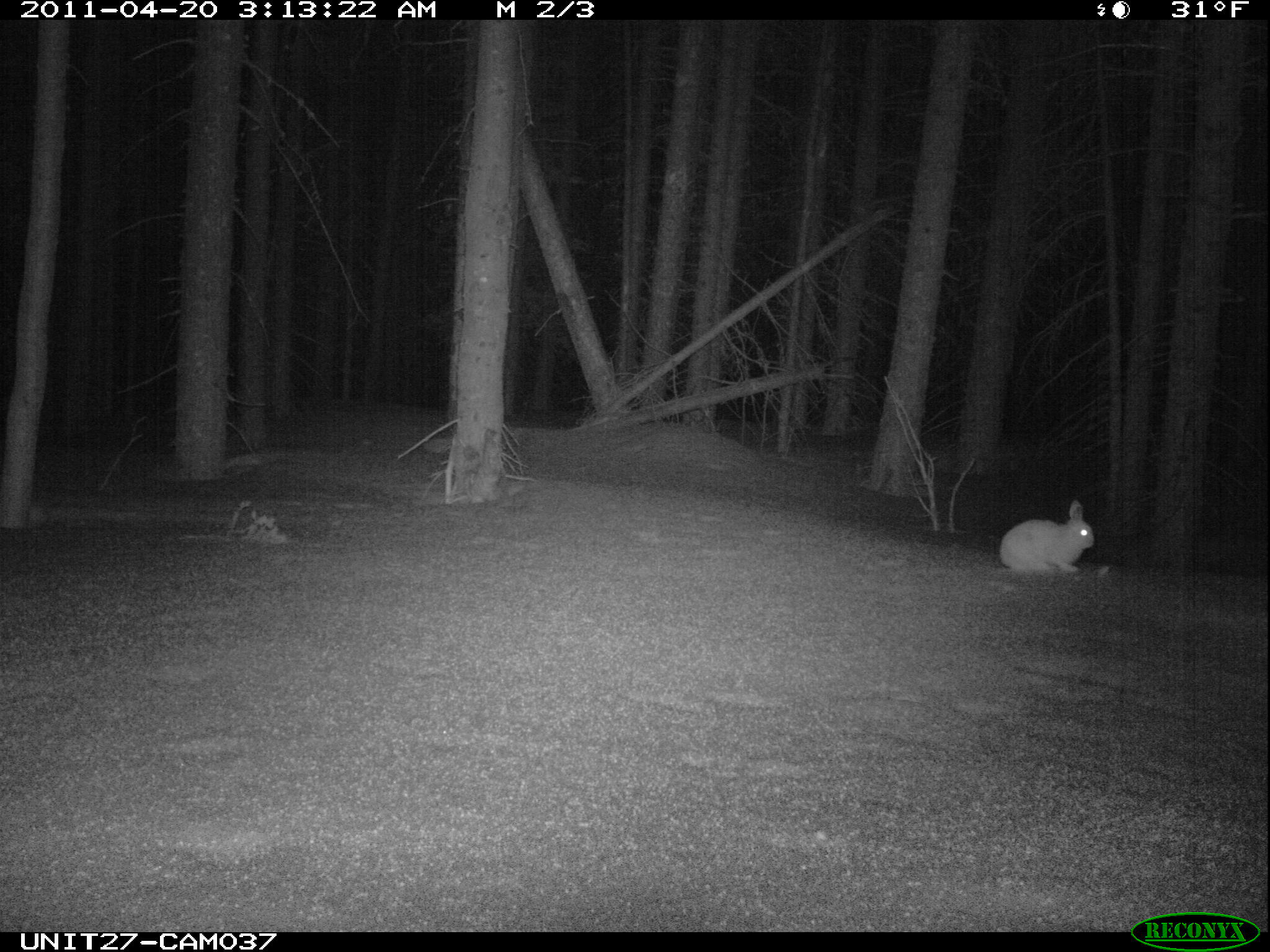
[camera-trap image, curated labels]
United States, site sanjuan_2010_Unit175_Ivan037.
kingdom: Animalia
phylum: Chordata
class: Mammalia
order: Lagomorpha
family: Leporidae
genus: Lepus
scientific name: Lepus americanus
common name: snowshoe hare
Lepus americanus (snowshoe hare).